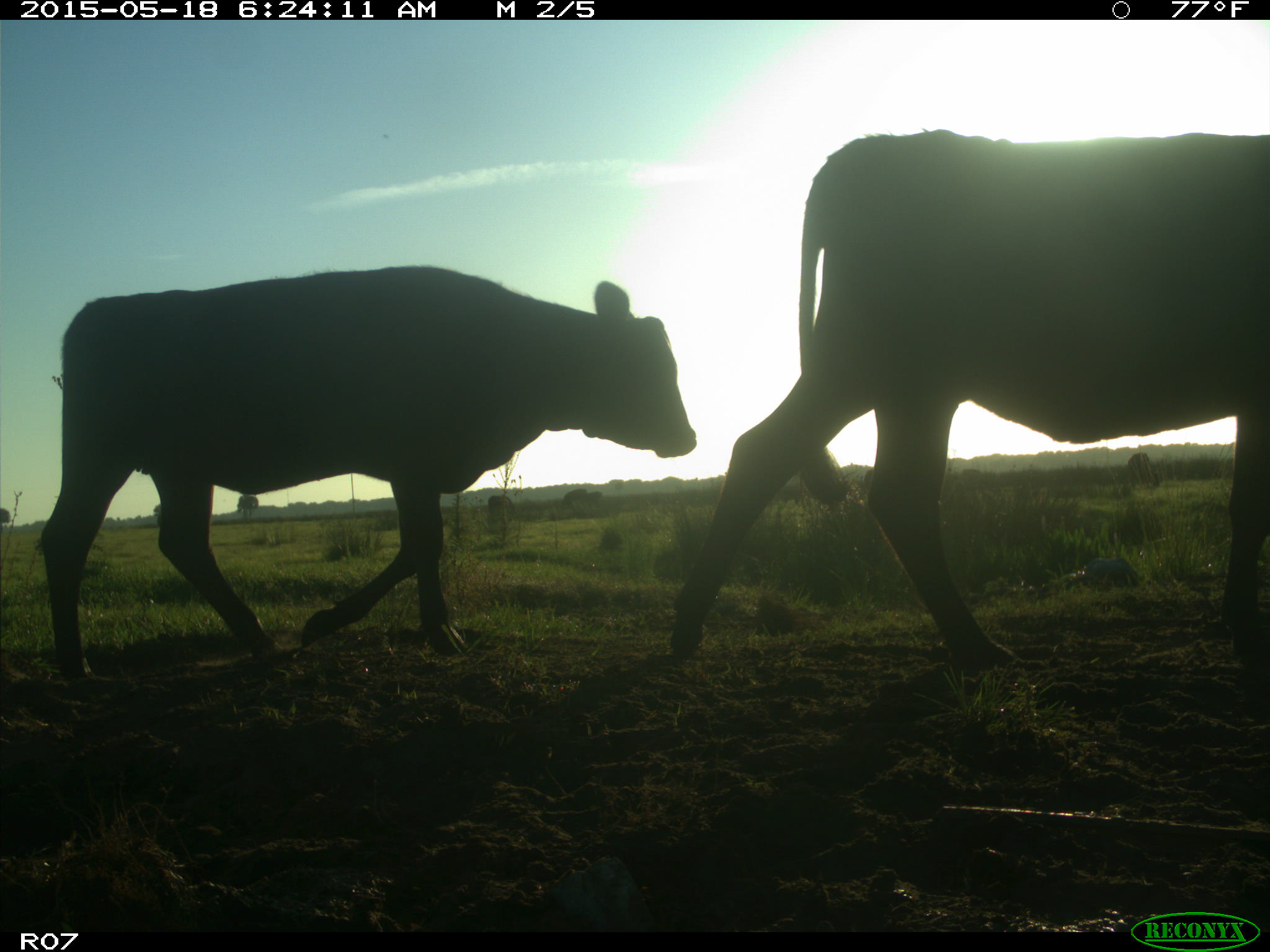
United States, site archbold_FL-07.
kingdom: Animalia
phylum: Chordata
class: Mammalia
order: Artiodactyla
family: Bovidae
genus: Bos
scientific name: Bos taurus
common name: domestic cow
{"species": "Bos taurus (domestic cow)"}